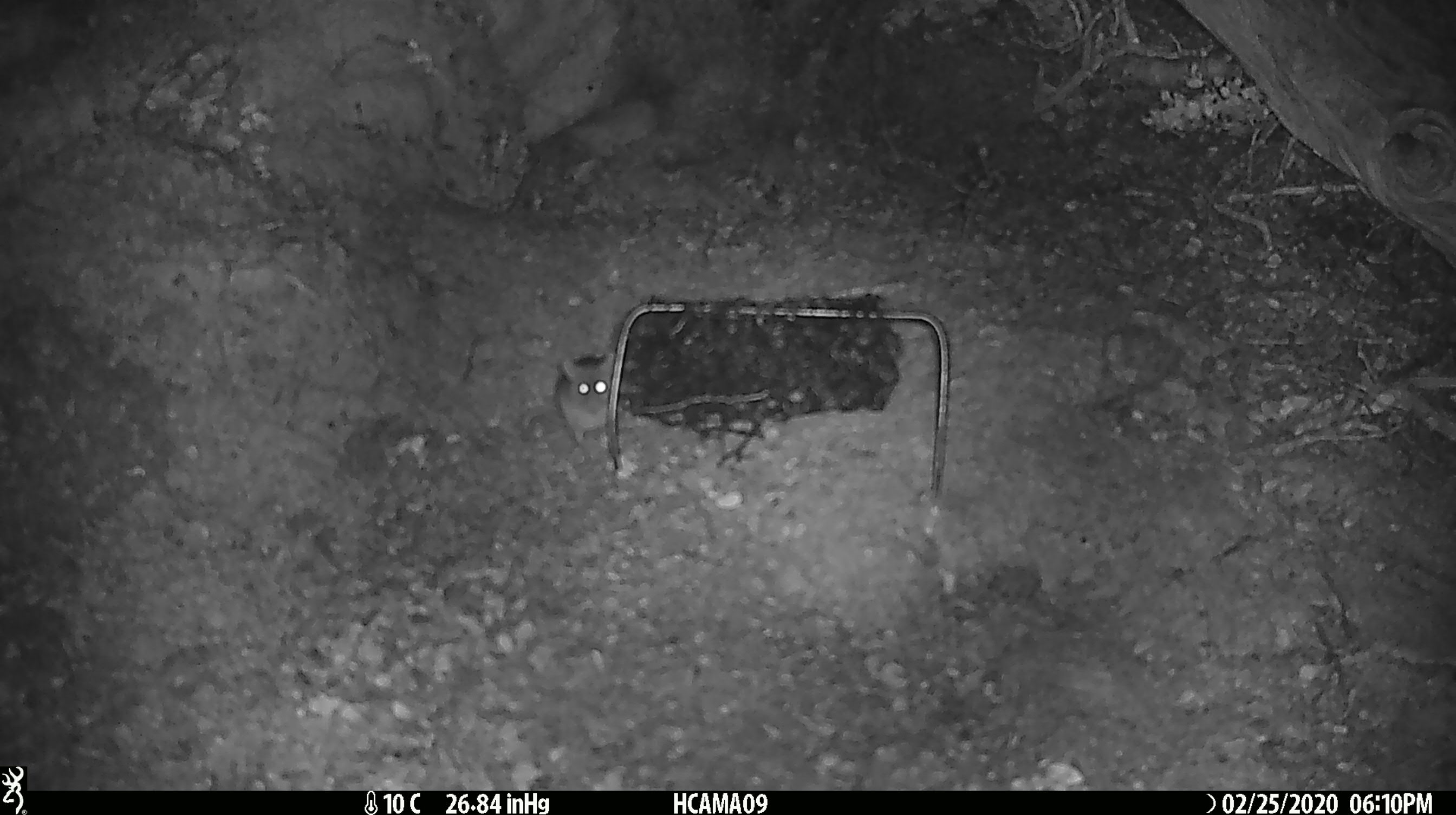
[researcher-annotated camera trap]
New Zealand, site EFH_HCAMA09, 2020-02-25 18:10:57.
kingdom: Animalia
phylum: Chordata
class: Mammalia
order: Rodentia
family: Muridae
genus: Mus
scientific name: Mus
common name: mouse